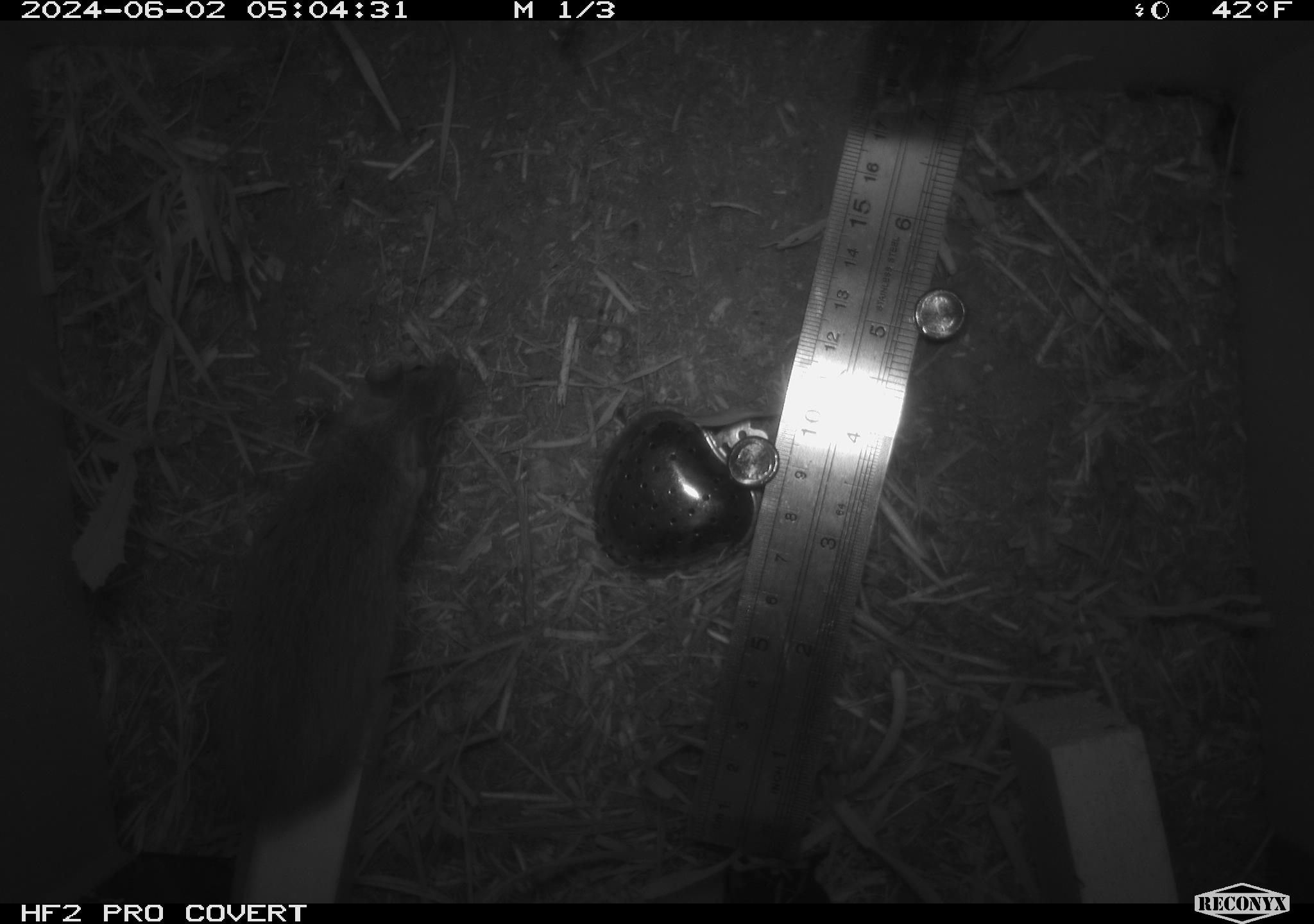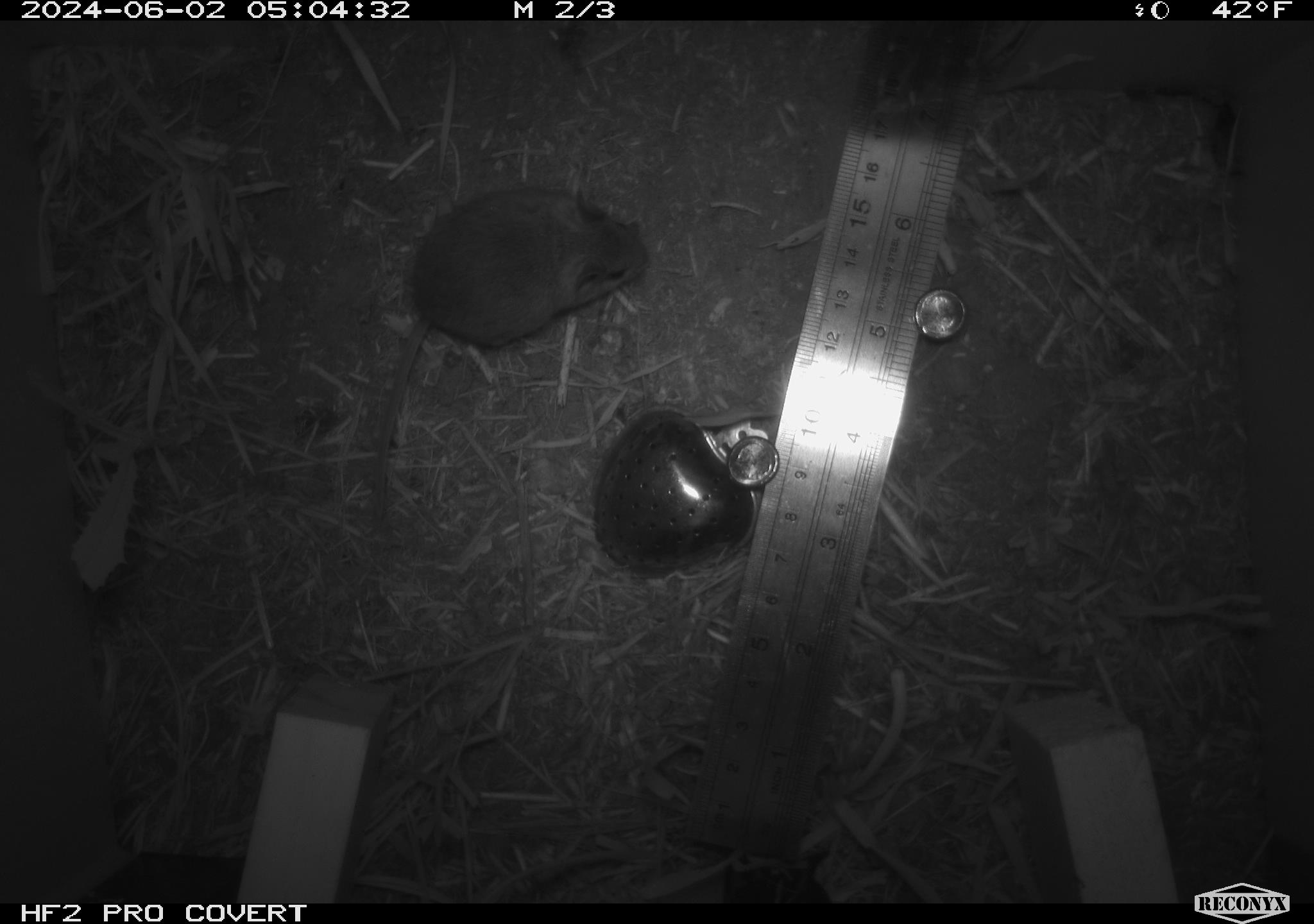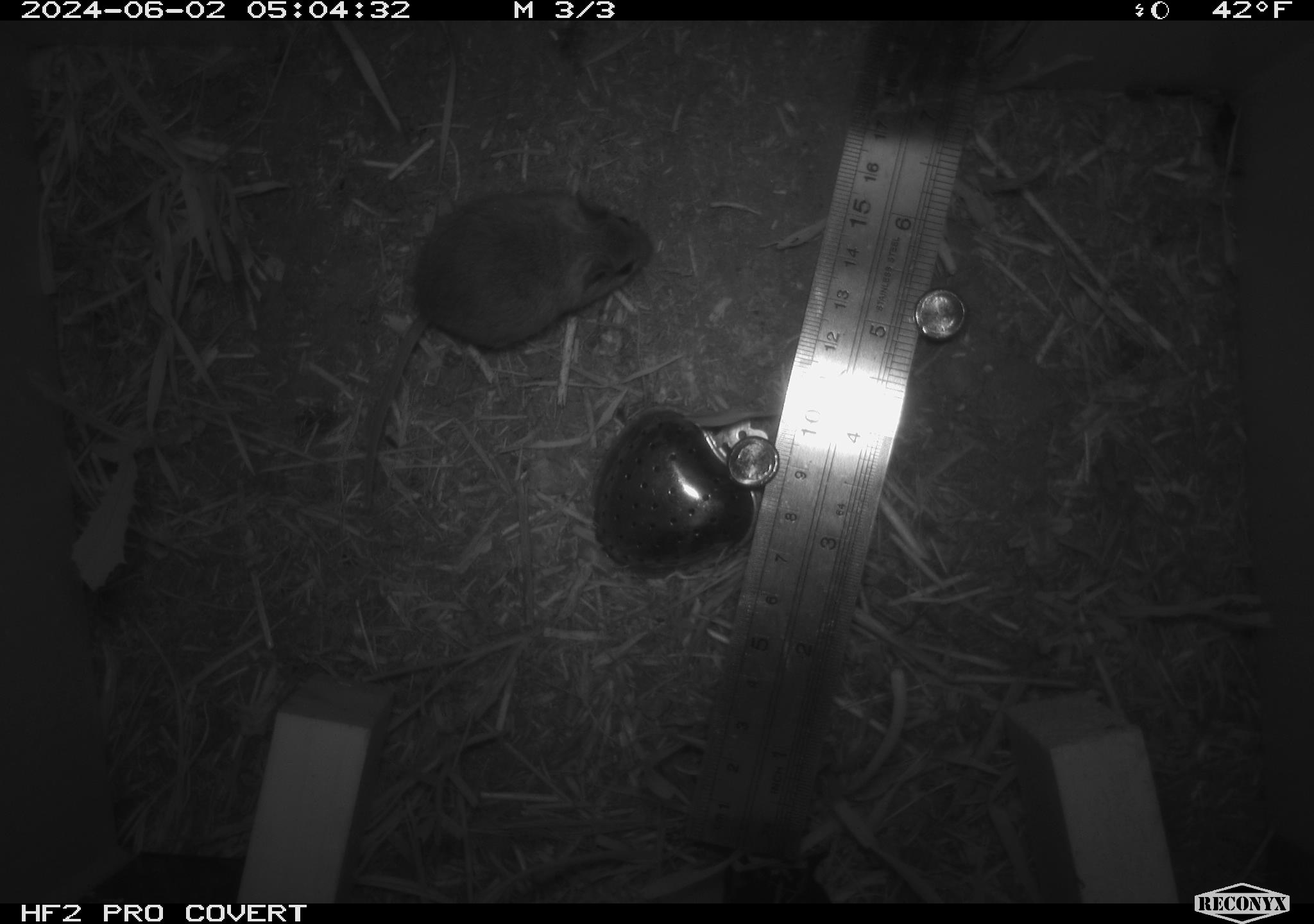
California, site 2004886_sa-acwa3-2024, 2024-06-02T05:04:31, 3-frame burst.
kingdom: Animalia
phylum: Chordata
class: Mammalia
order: Rodentia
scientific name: Rodentia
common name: mouse species